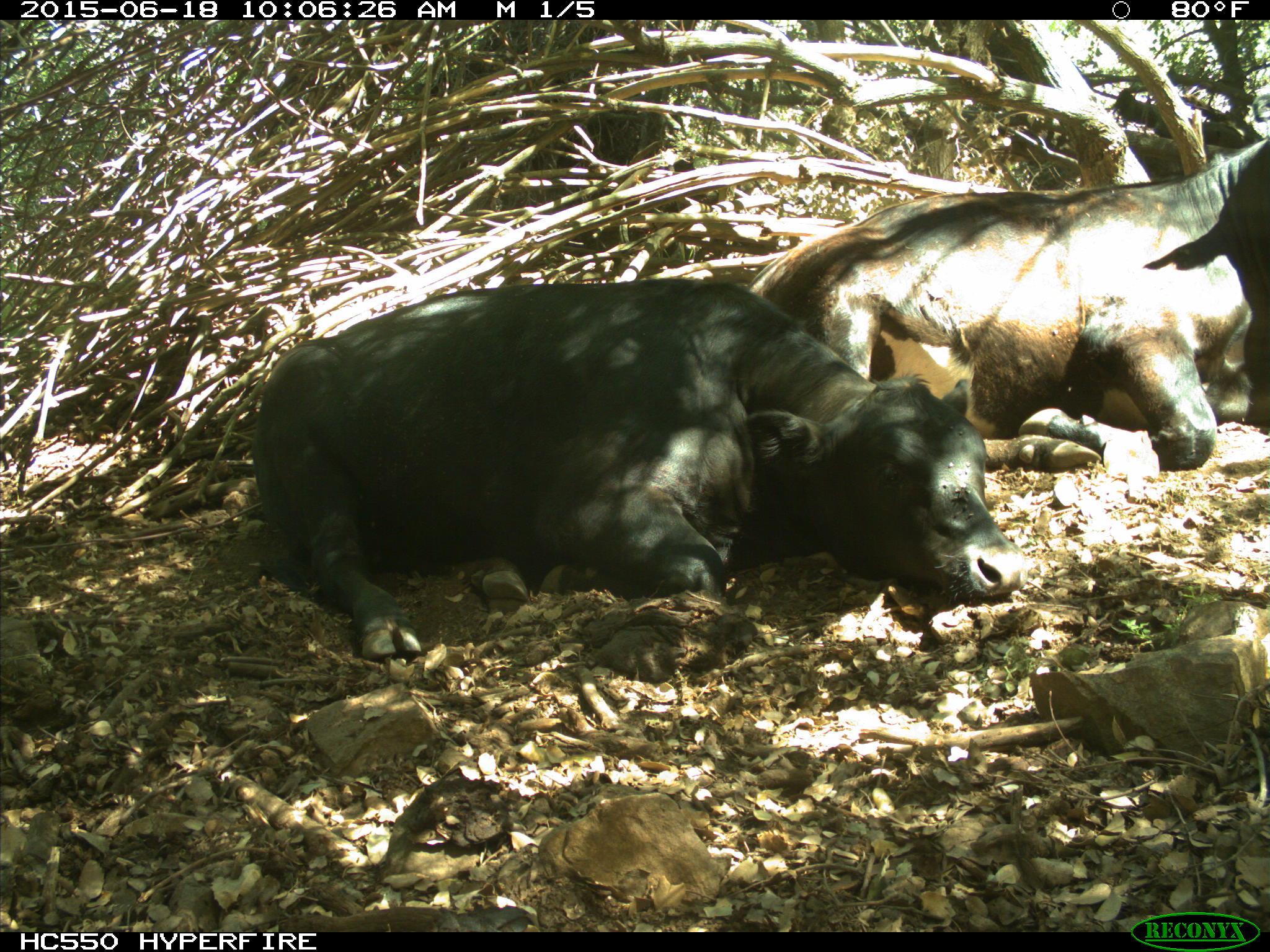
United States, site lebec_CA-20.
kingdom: Animalia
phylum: Chordata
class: Mammalia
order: Artiodactyla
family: Bovidae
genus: Bos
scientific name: Bos taurus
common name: domestic cow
Bos taurus (domestic cow).